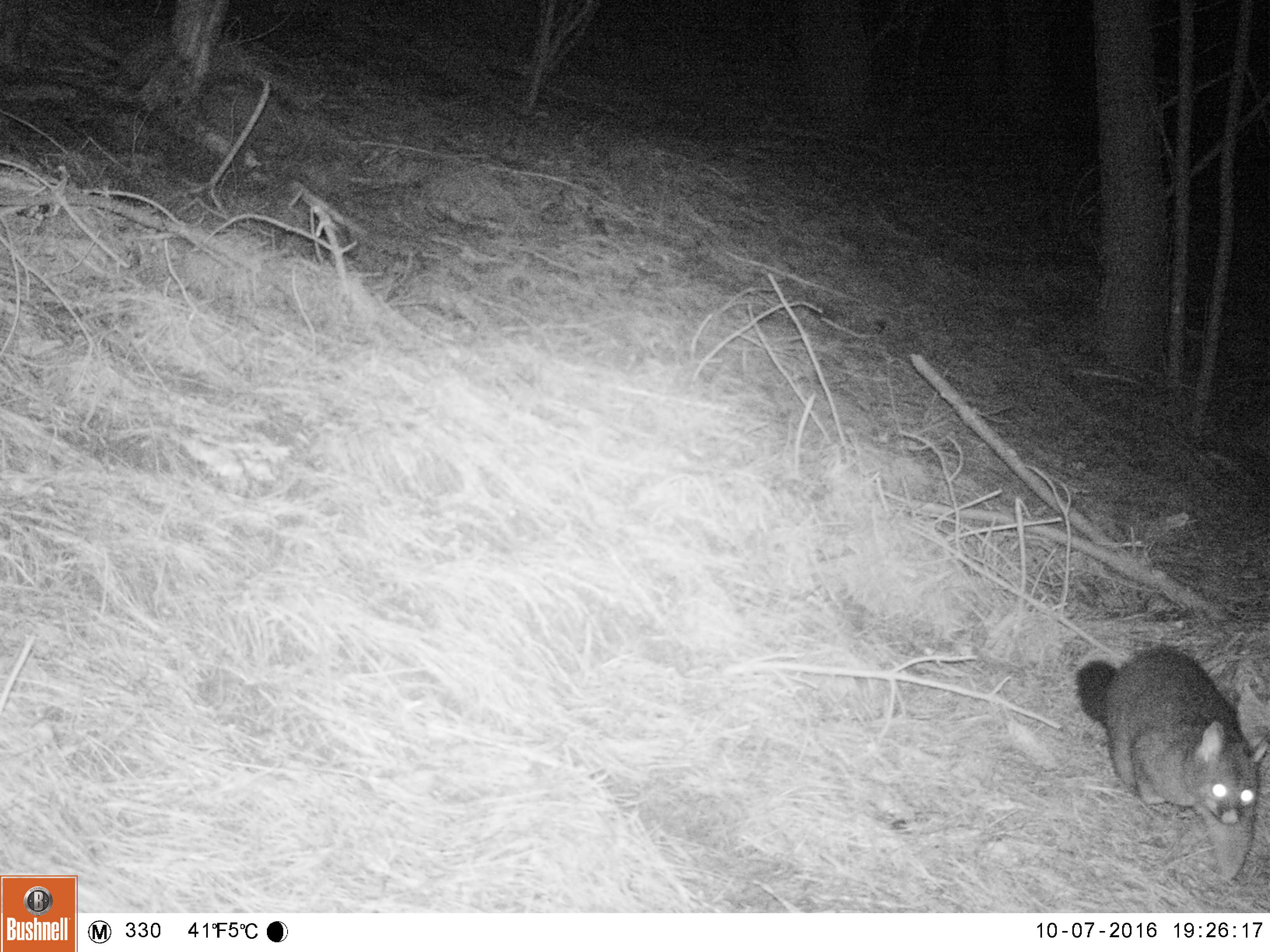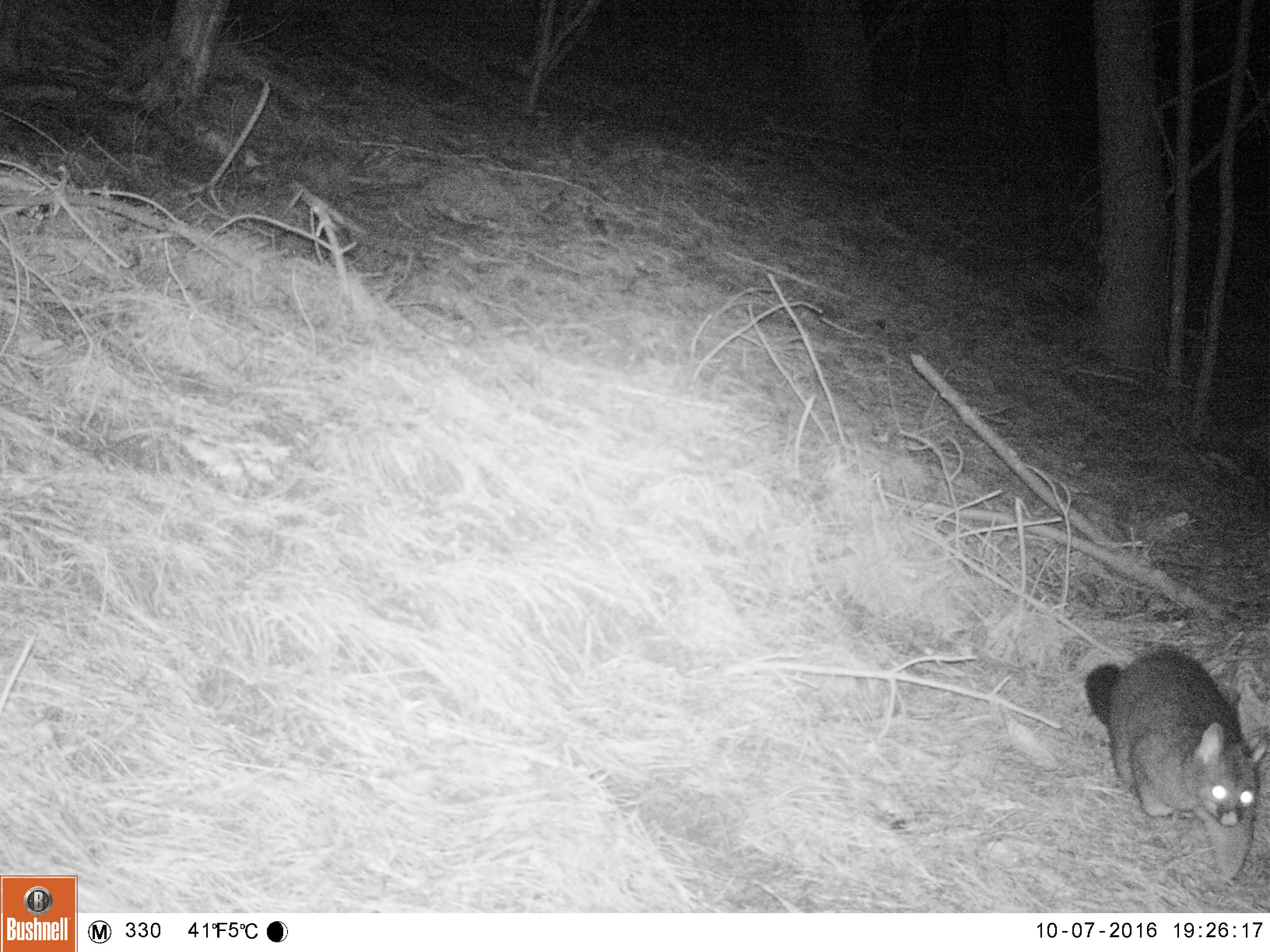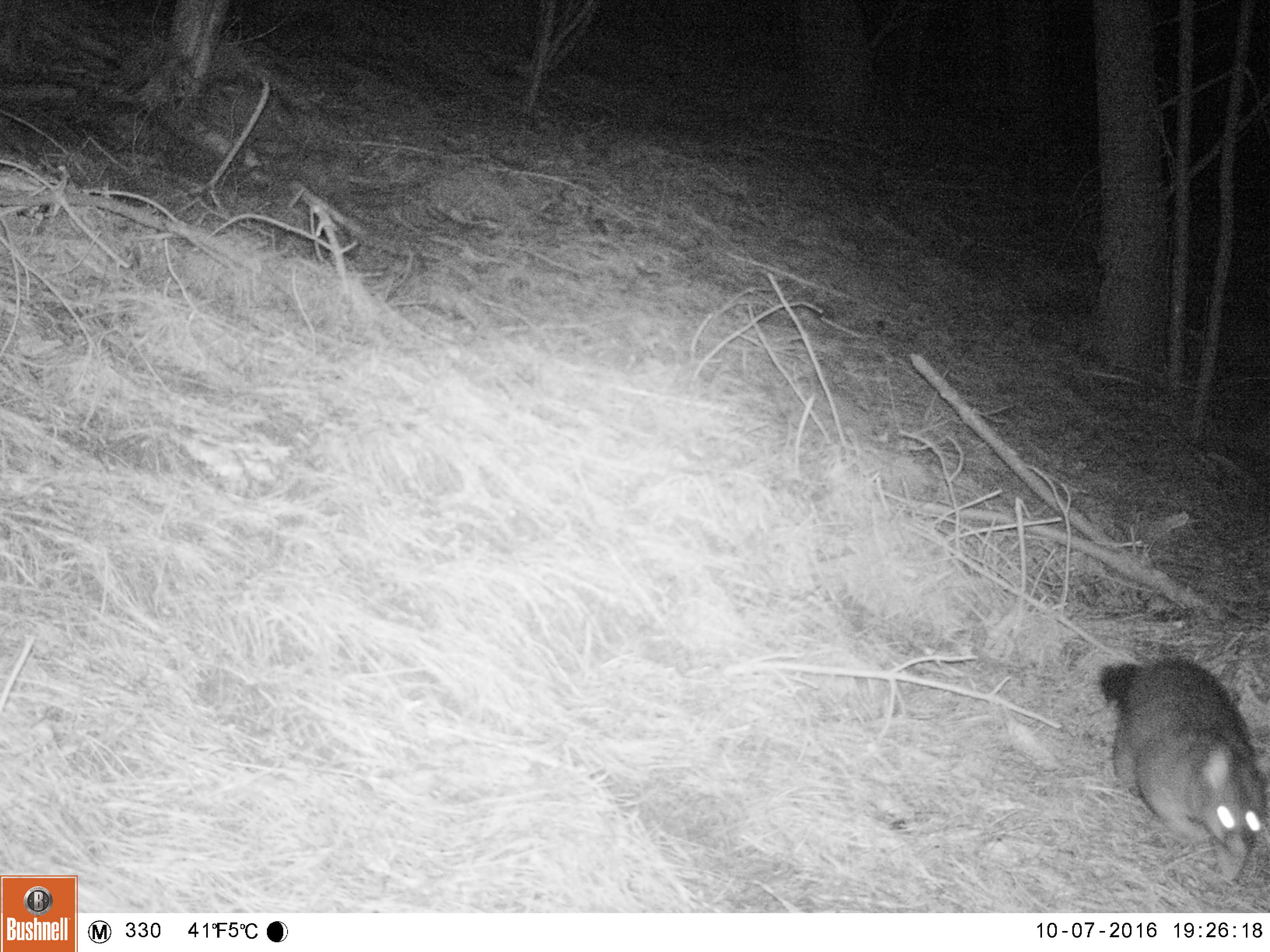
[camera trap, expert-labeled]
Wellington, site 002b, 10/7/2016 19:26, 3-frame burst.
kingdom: Animalia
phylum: Chordata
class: Mammalia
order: Didelphimorphia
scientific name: Didelphimorphia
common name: possum